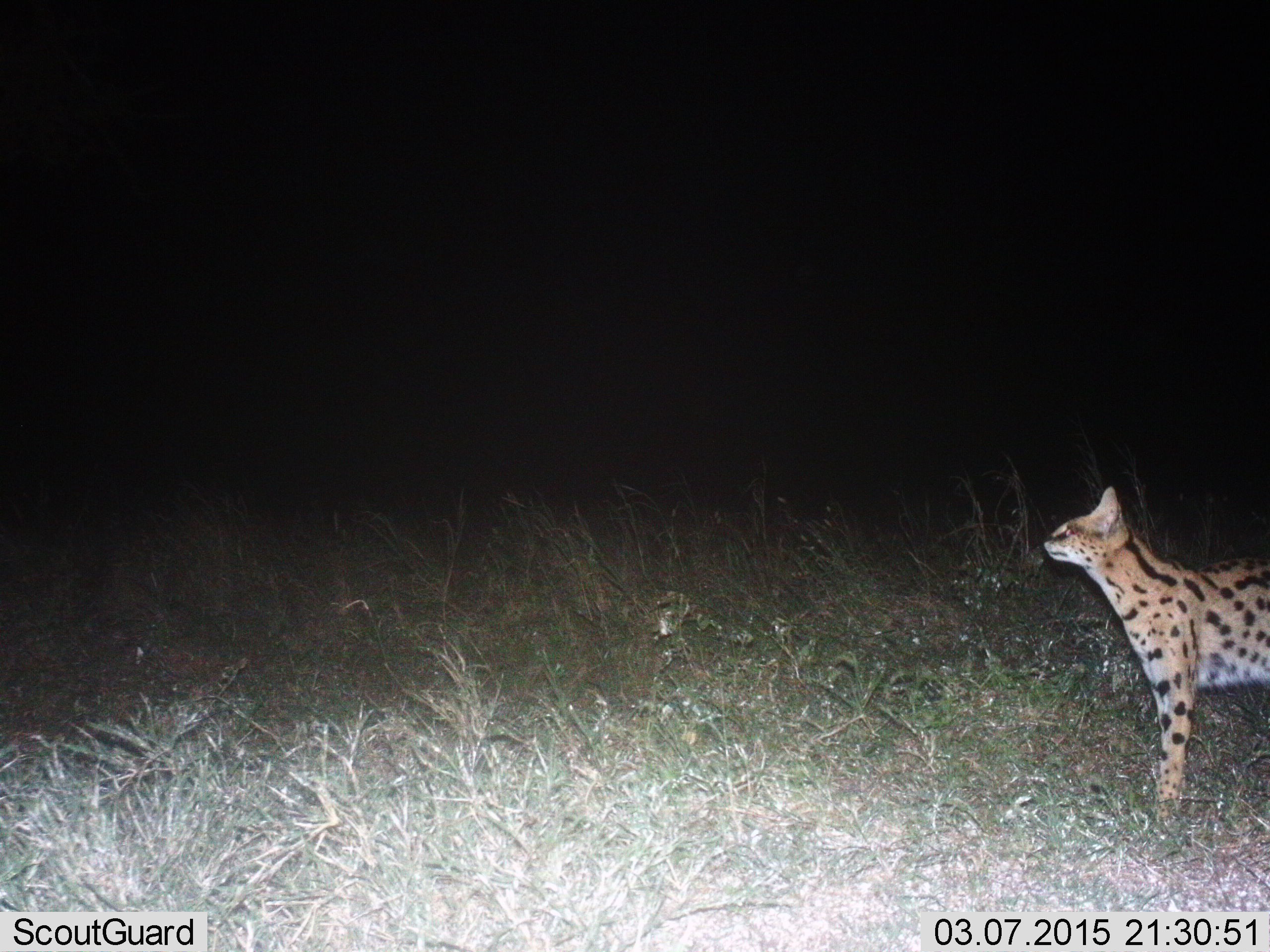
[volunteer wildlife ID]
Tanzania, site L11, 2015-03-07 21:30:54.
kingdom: Animalia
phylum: Chordata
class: Mammalia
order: Carnivora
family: Felidae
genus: Leptailurus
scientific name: Leptailurus serval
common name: serval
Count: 1.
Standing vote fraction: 90%.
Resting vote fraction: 0%.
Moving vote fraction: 10%.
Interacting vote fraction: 0%.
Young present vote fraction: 0%.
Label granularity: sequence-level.